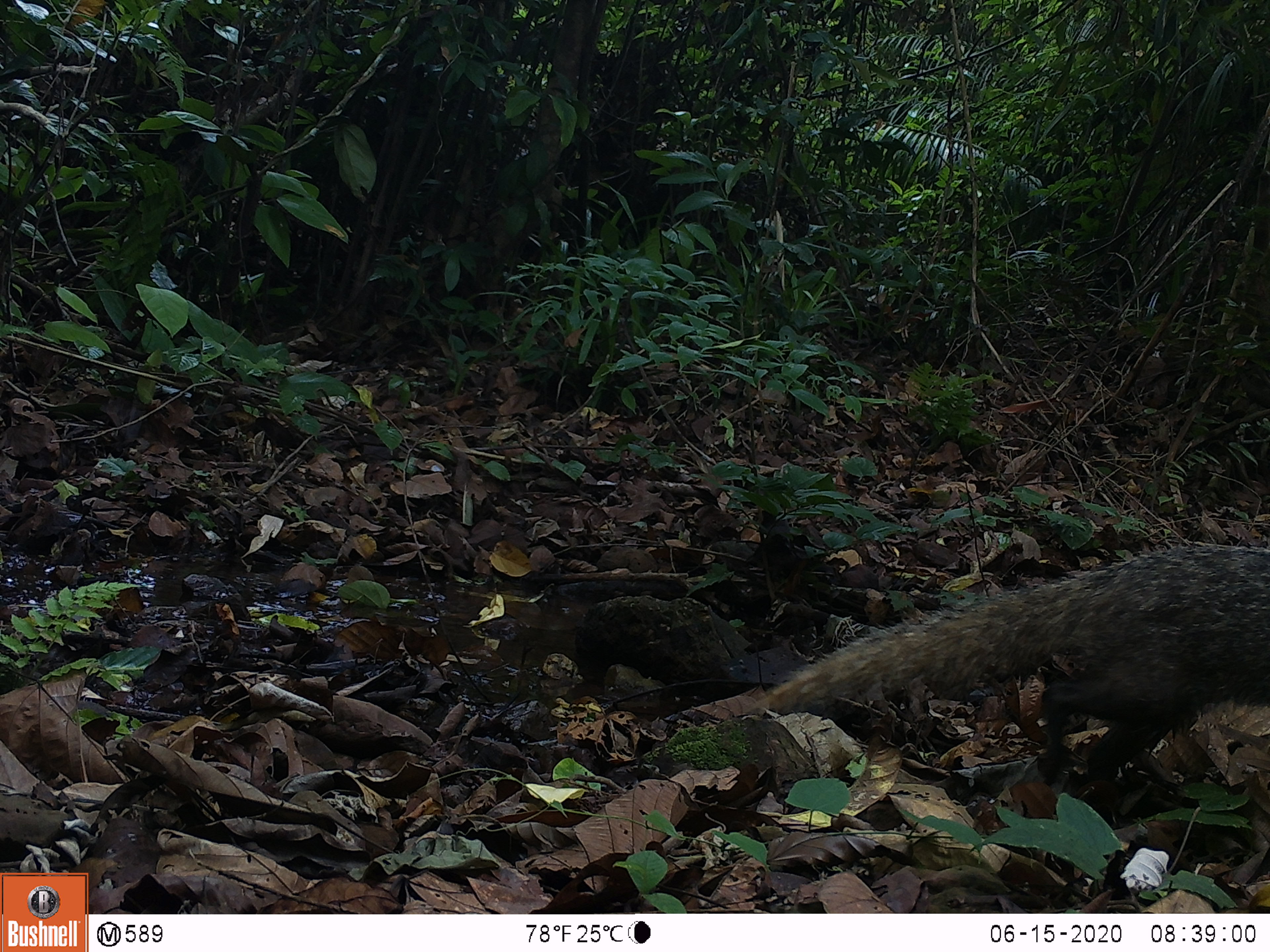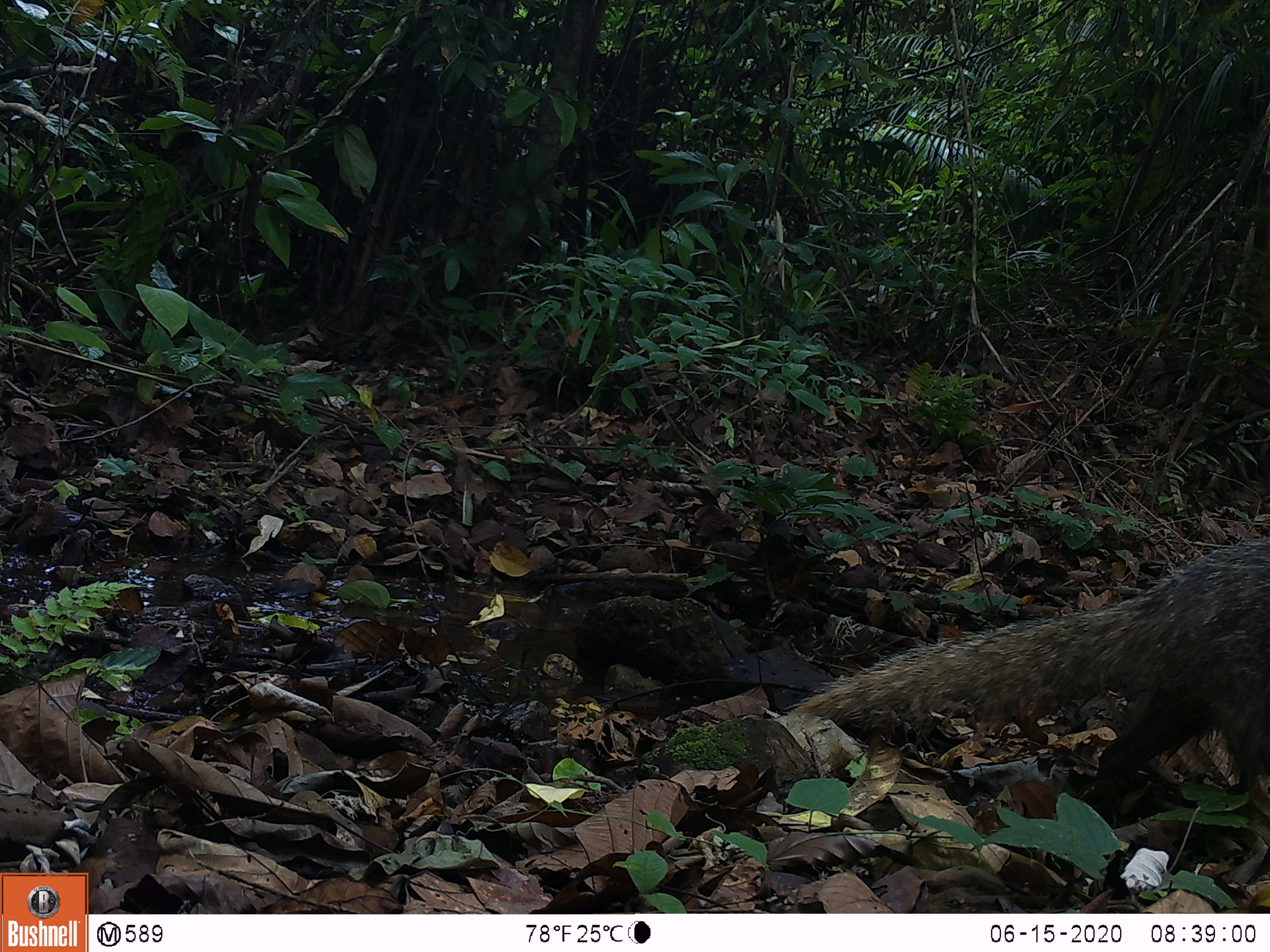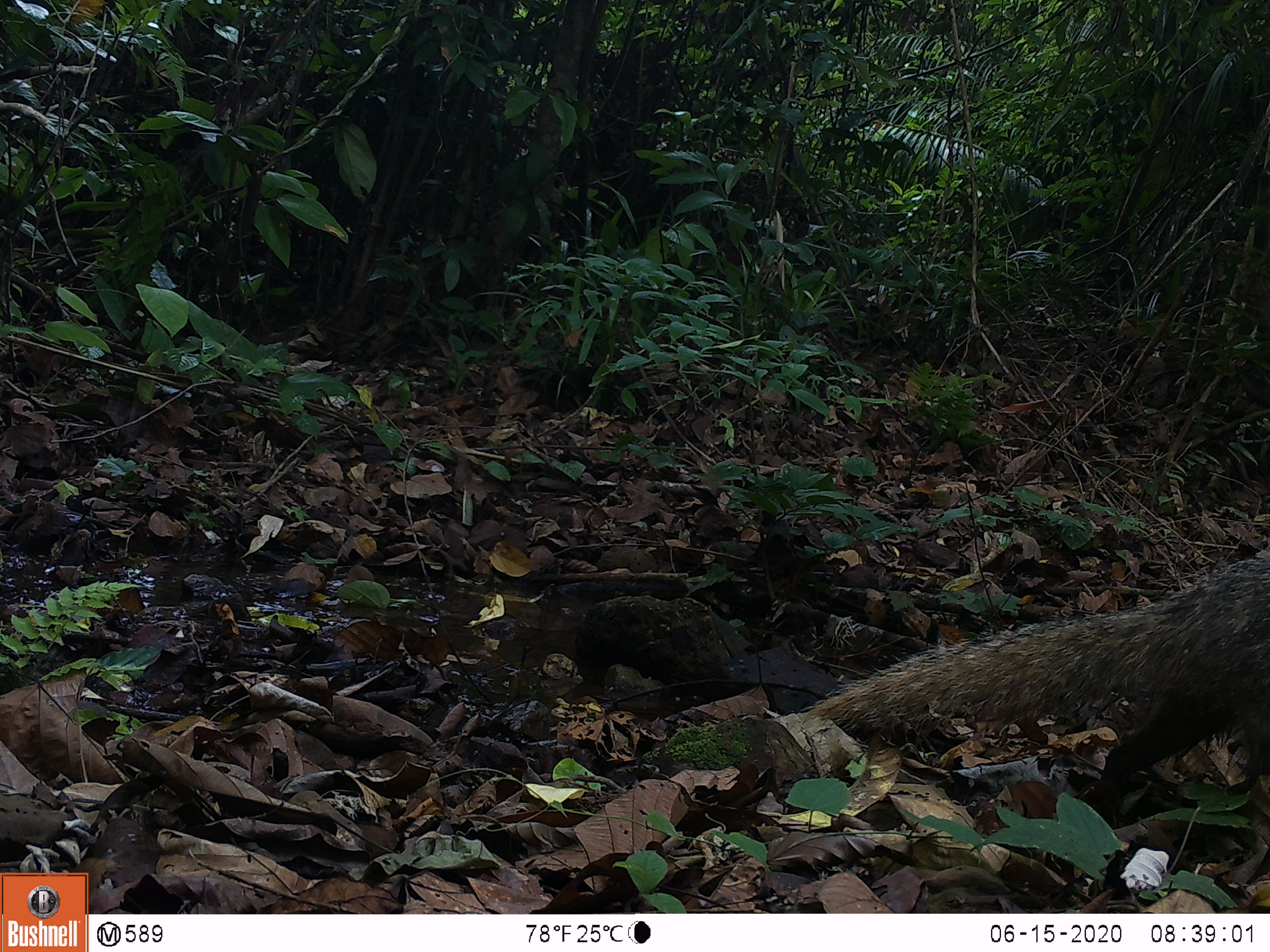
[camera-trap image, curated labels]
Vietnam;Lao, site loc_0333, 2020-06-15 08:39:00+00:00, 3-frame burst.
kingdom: Animalia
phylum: Chordata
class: Mammalia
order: Carnivora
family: Herpestidae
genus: Urva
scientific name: Urva urva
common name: crab-eating mongoose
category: crab eating mongoose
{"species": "crab eating mongoose (crab-eating mongoose) (Urva urva)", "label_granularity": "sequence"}